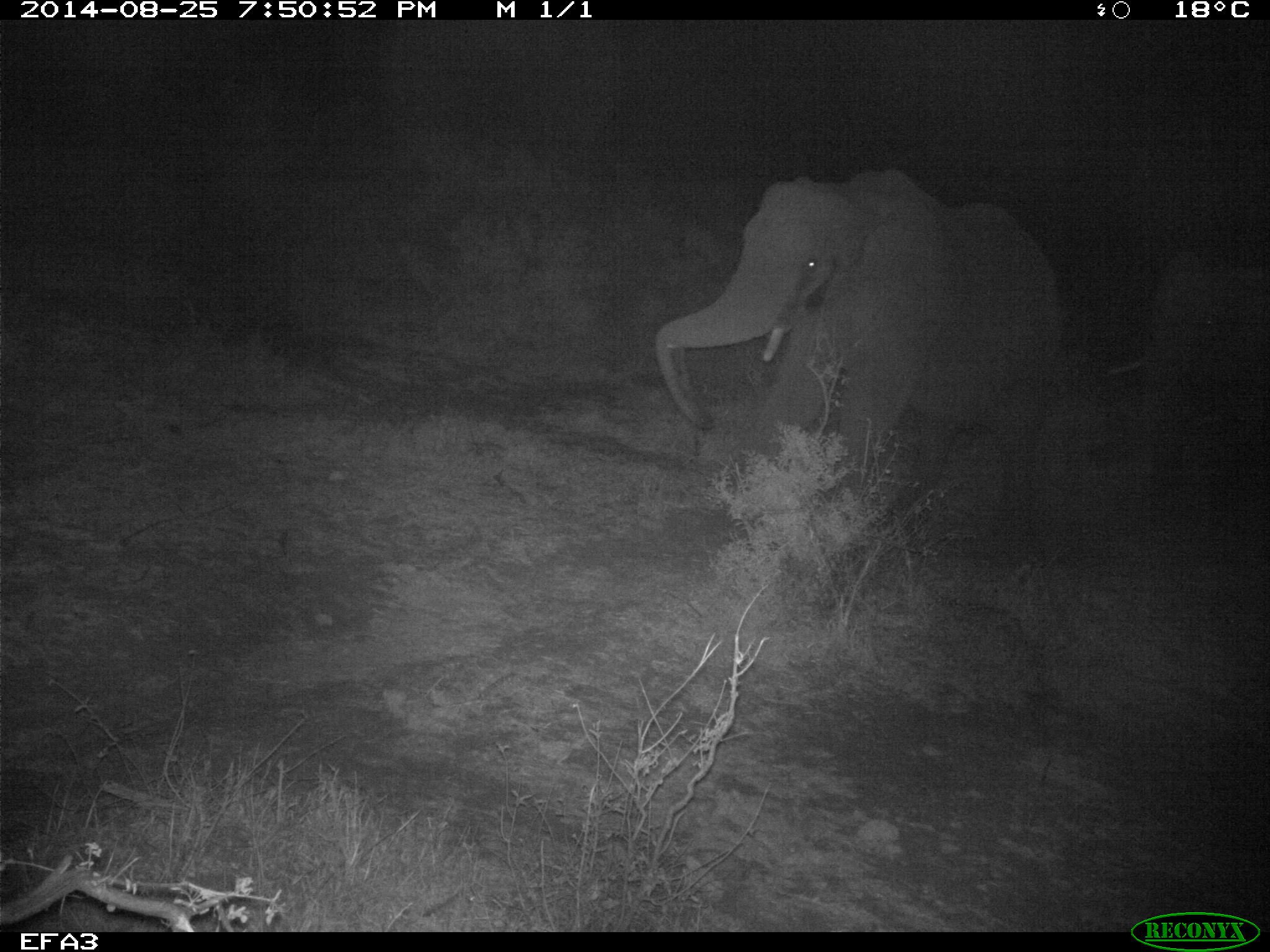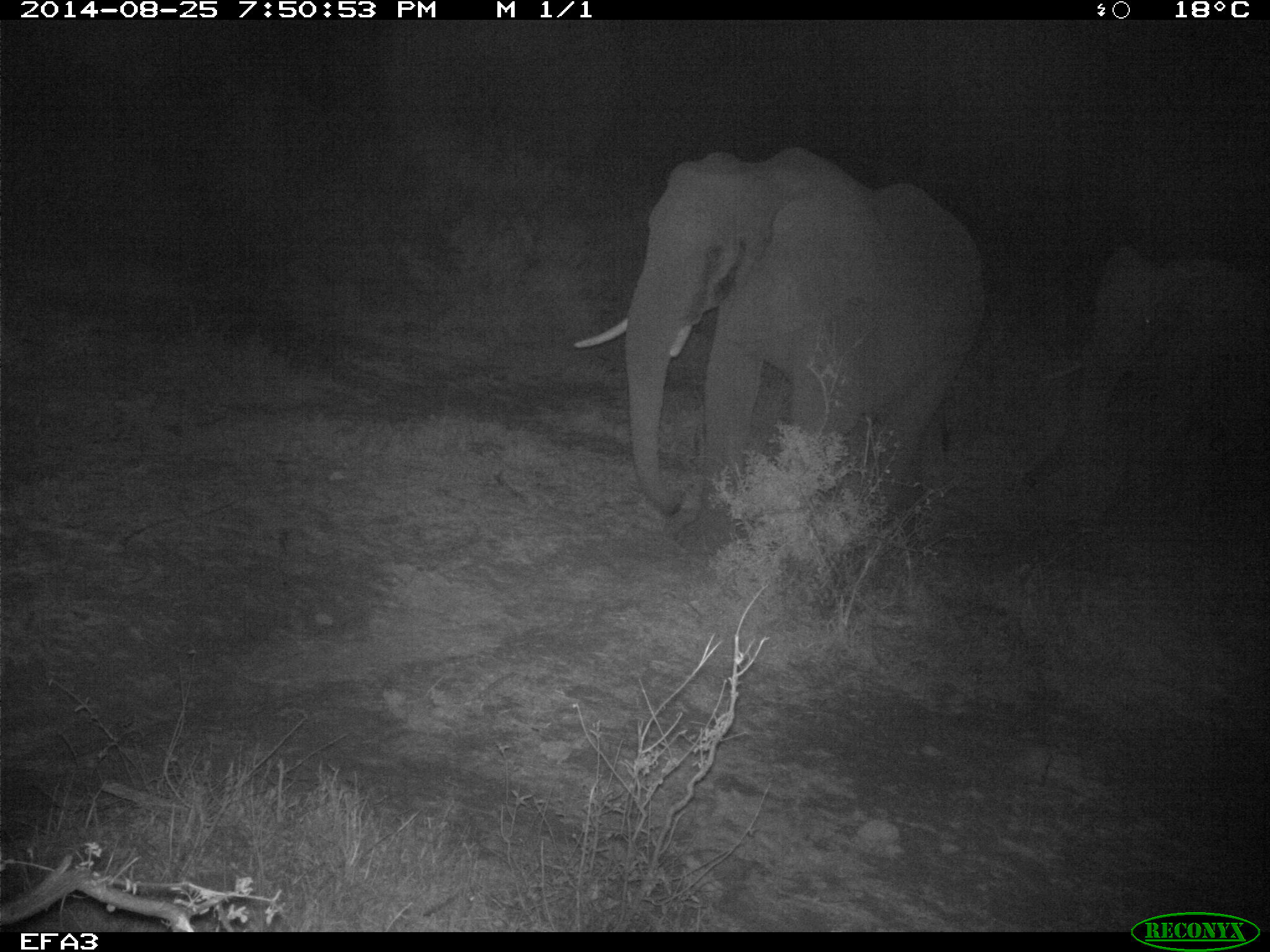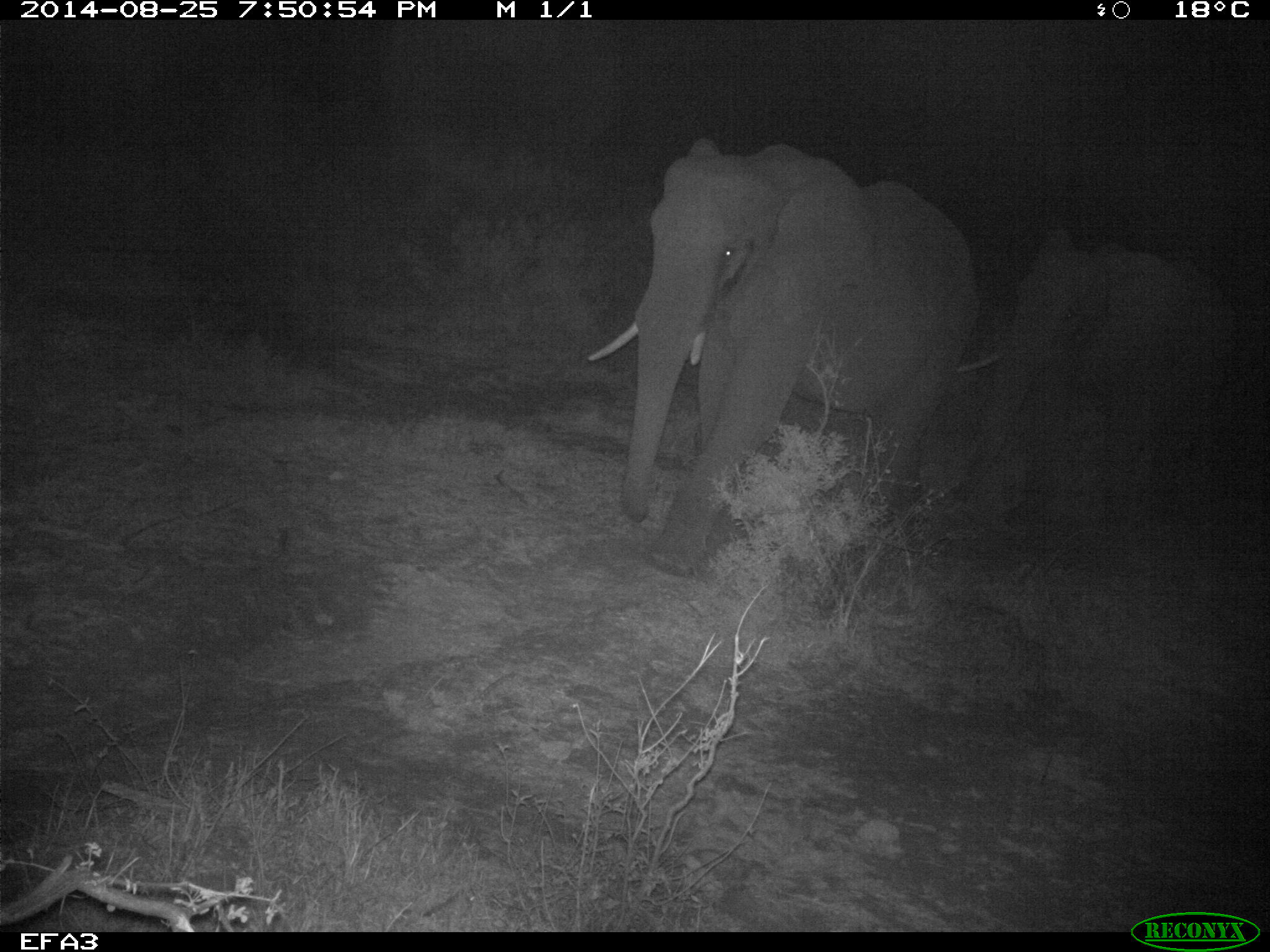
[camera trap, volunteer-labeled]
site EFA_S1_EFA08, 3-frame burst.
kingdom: Animalia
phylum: Chordata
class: Mammalia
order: Proboscidea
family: Elephantidae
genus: Loxodonta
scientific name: Loxodonta africana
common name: african bush elephant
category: elephant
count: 2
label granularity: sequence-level